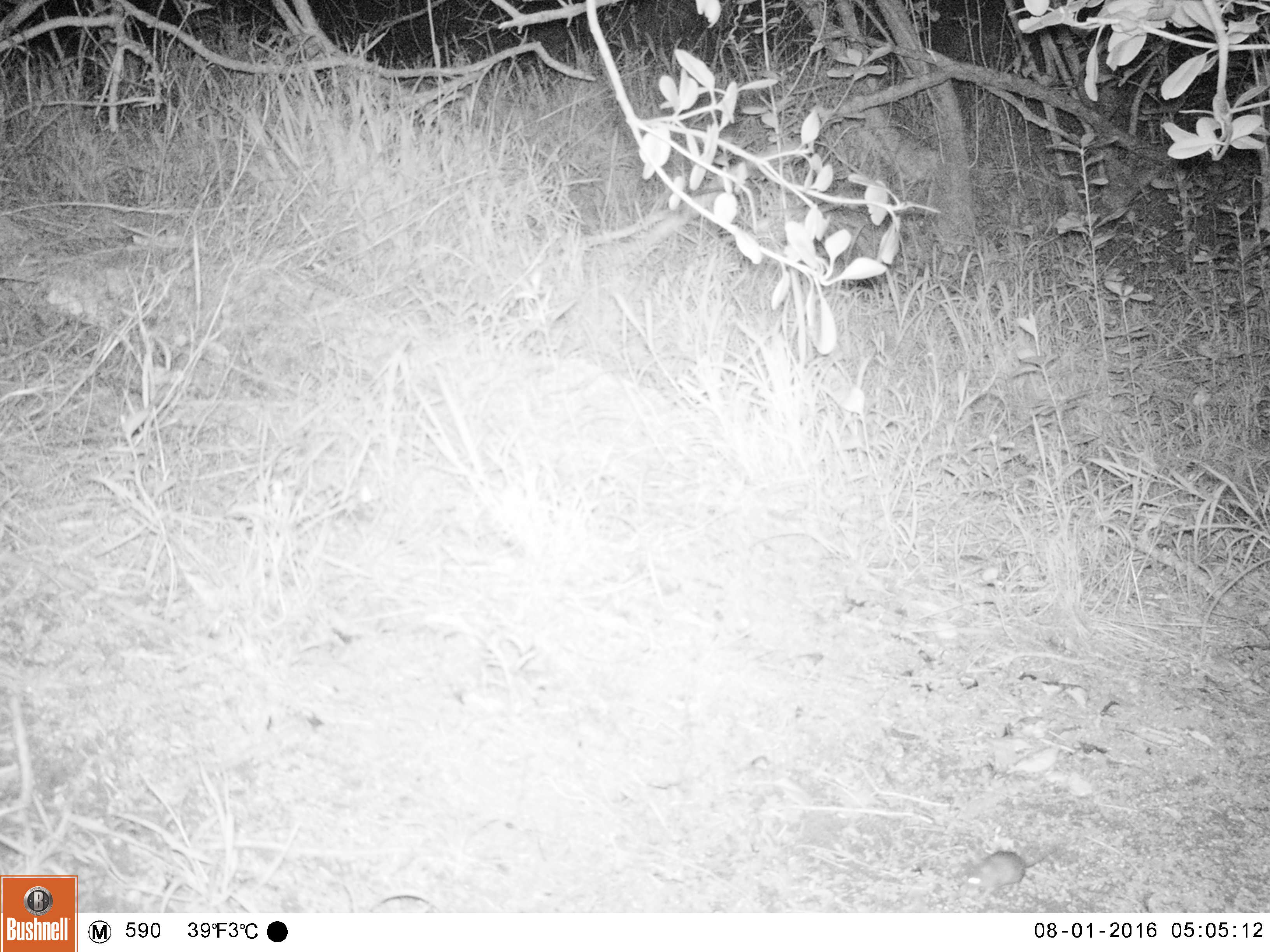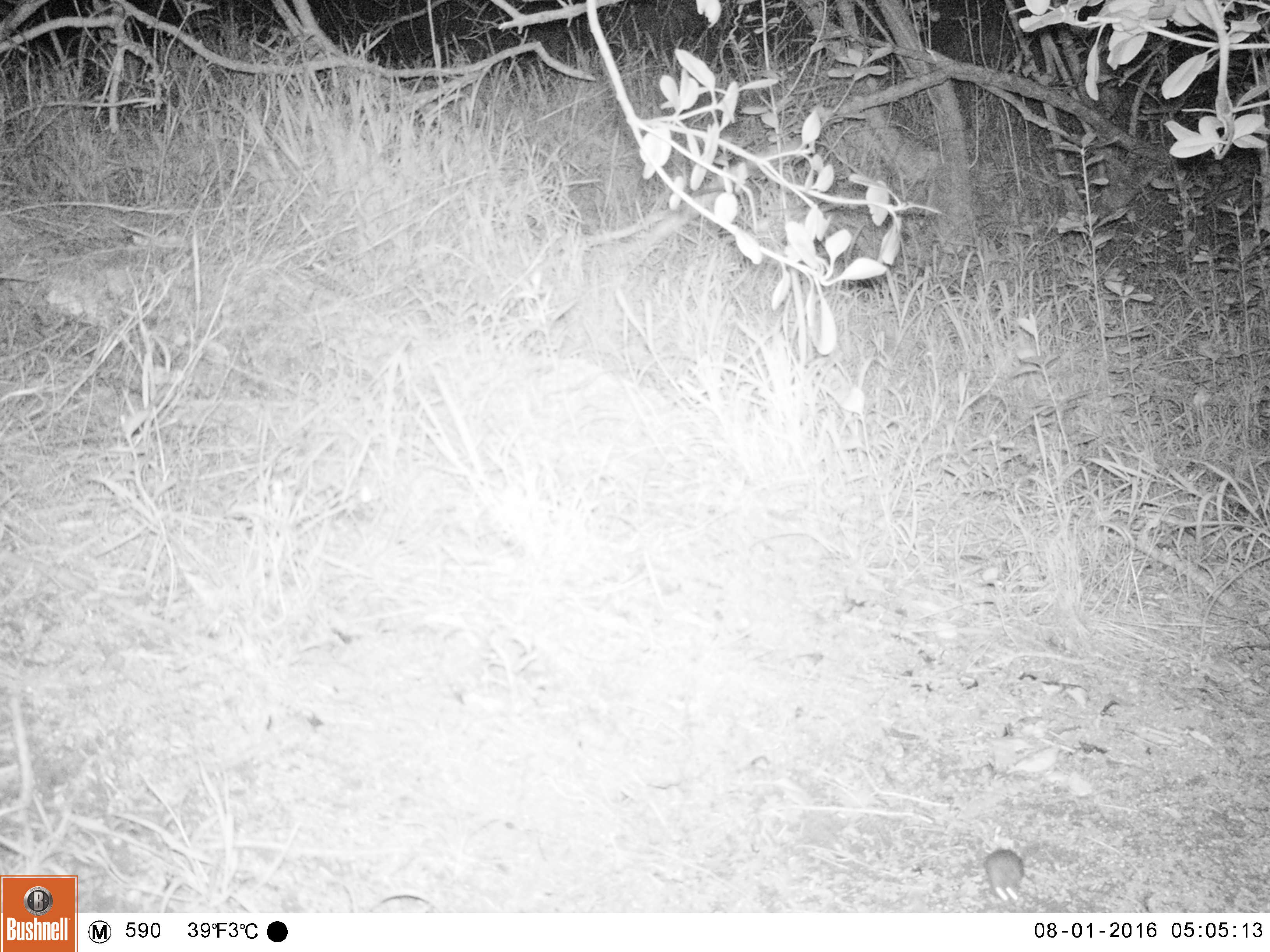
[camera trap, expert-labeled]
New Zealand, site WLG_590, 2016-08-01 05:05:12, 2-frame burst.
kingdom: Animalia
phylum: Chordata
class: Mammalia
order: Rodentia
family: Muridae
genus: Mus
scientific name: Mus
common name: mouse